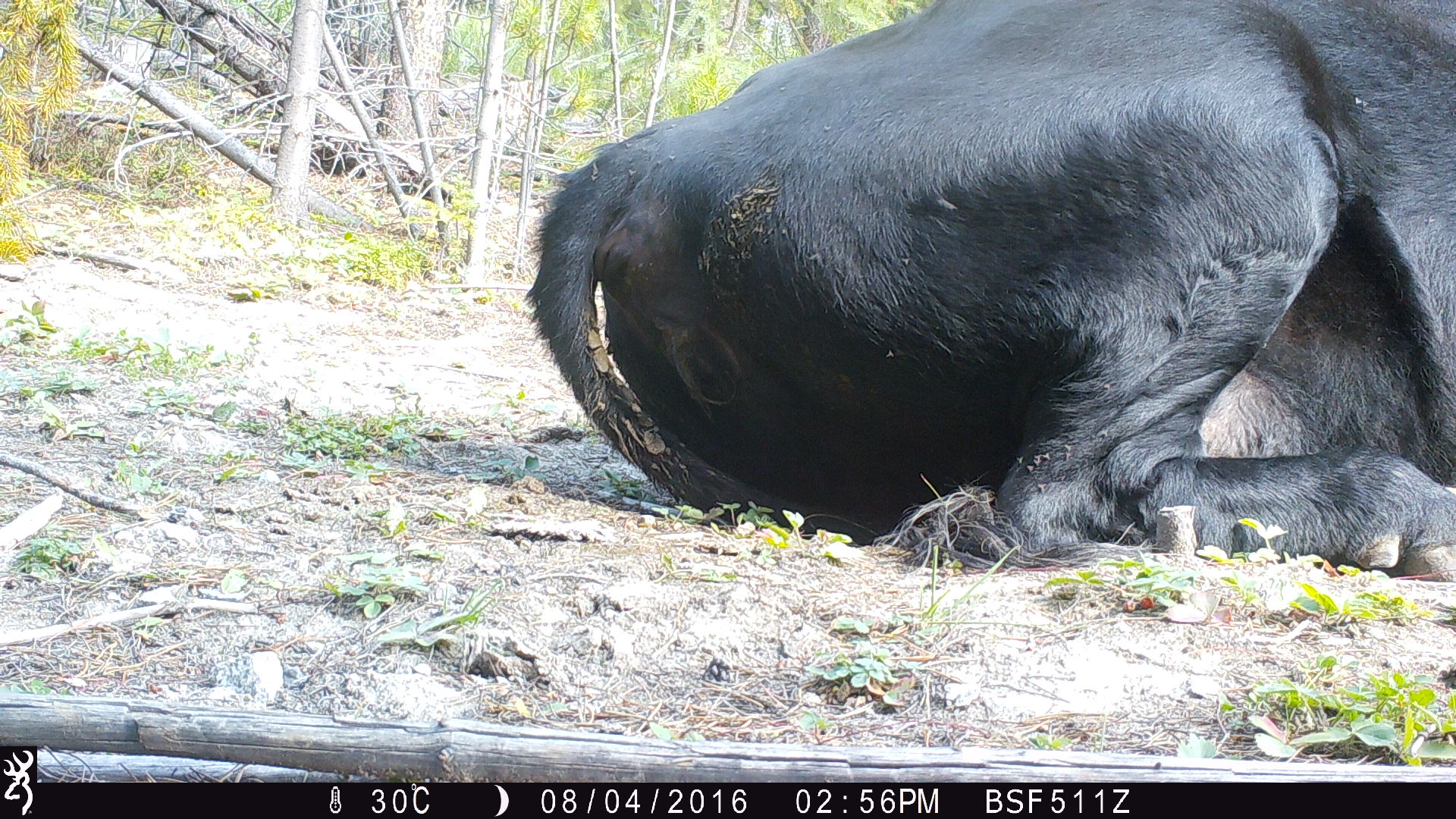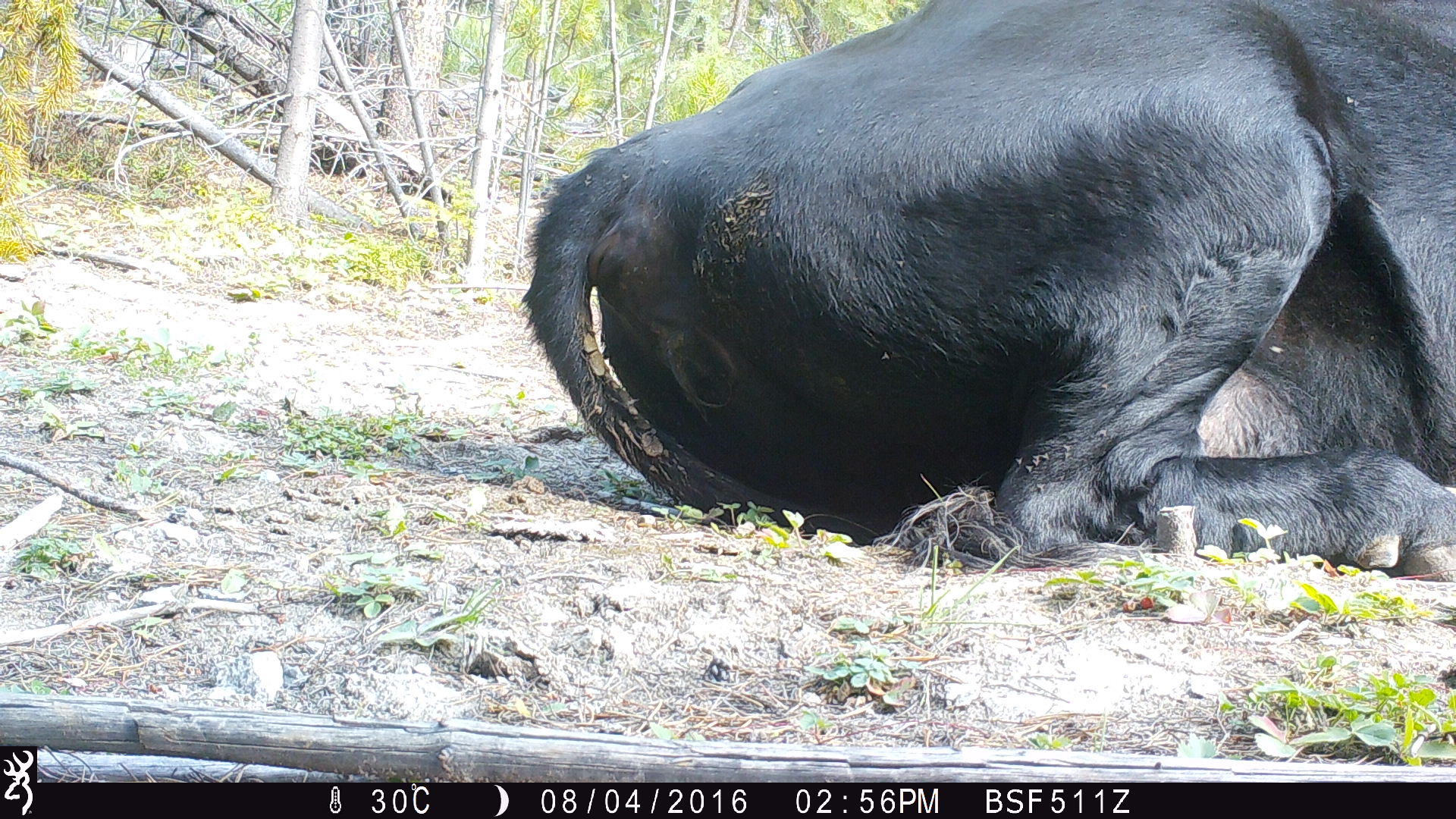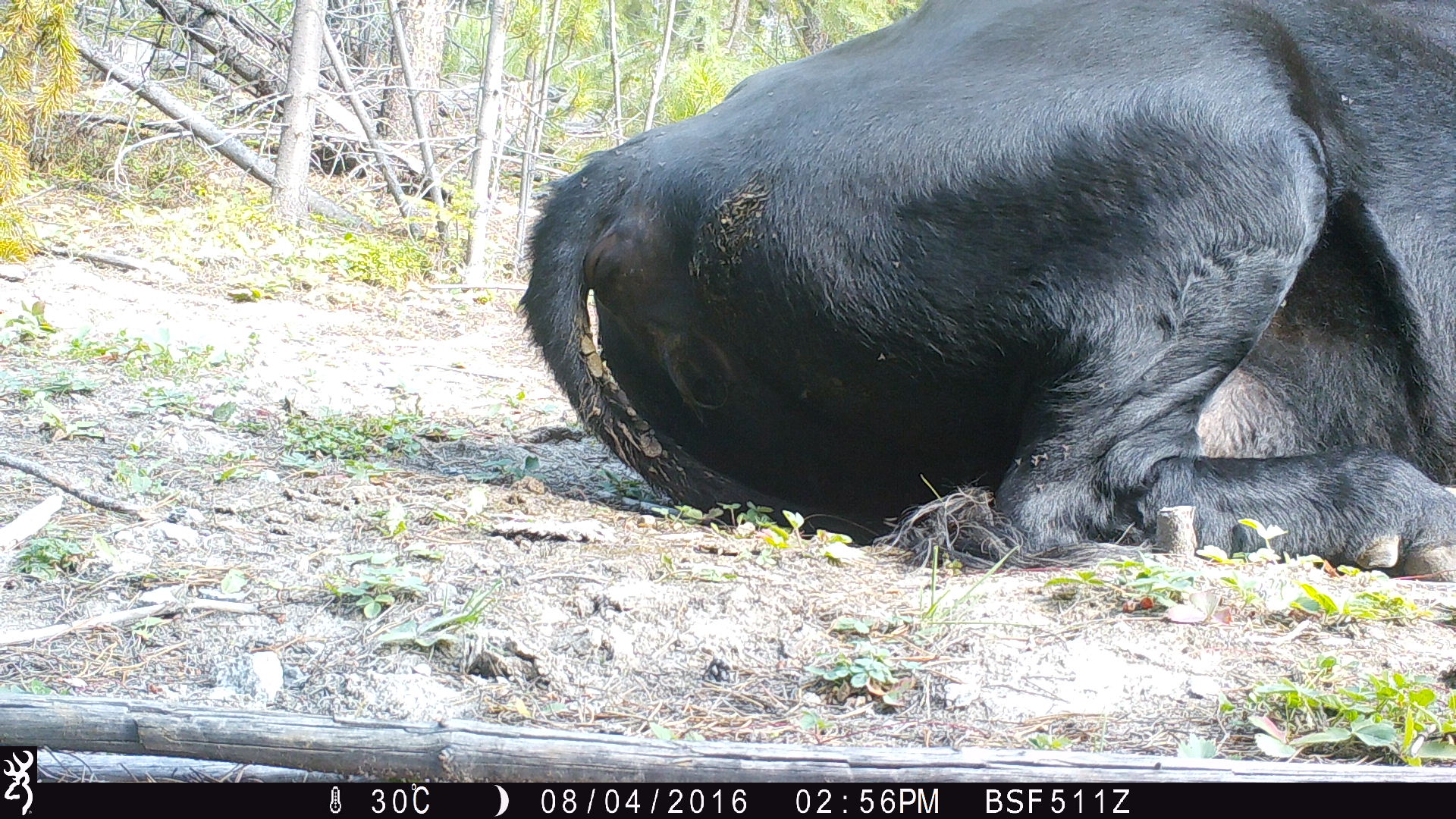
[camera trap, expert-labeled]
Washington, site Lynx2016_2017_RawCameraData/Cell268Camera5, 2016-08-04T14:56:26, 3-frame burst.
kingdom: Animalia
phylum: Chordata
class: Mammalia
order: Artiodactyla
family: Bovidae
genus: Bos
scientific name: Bos taurus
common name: domestic cattle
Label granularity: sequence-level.